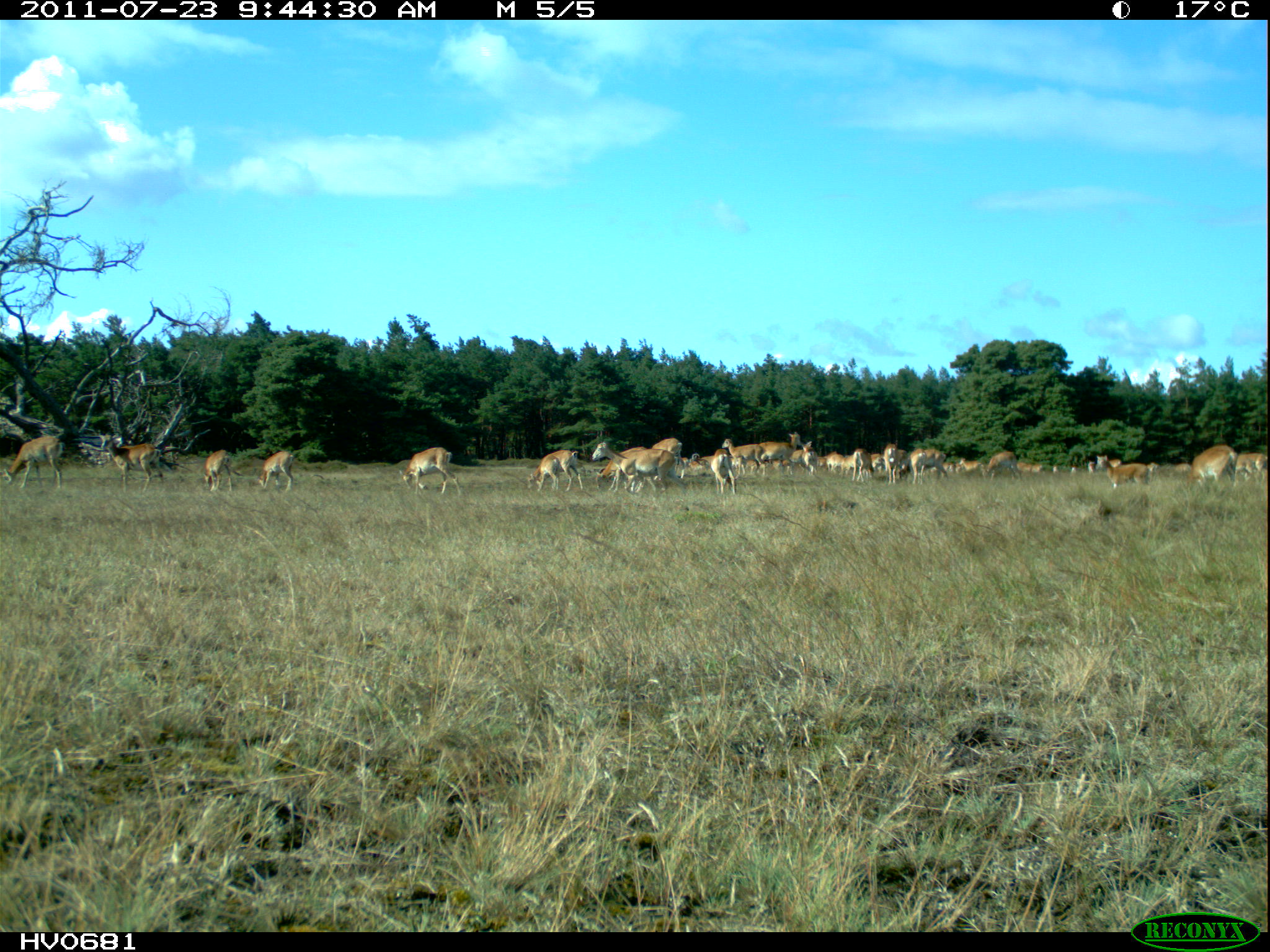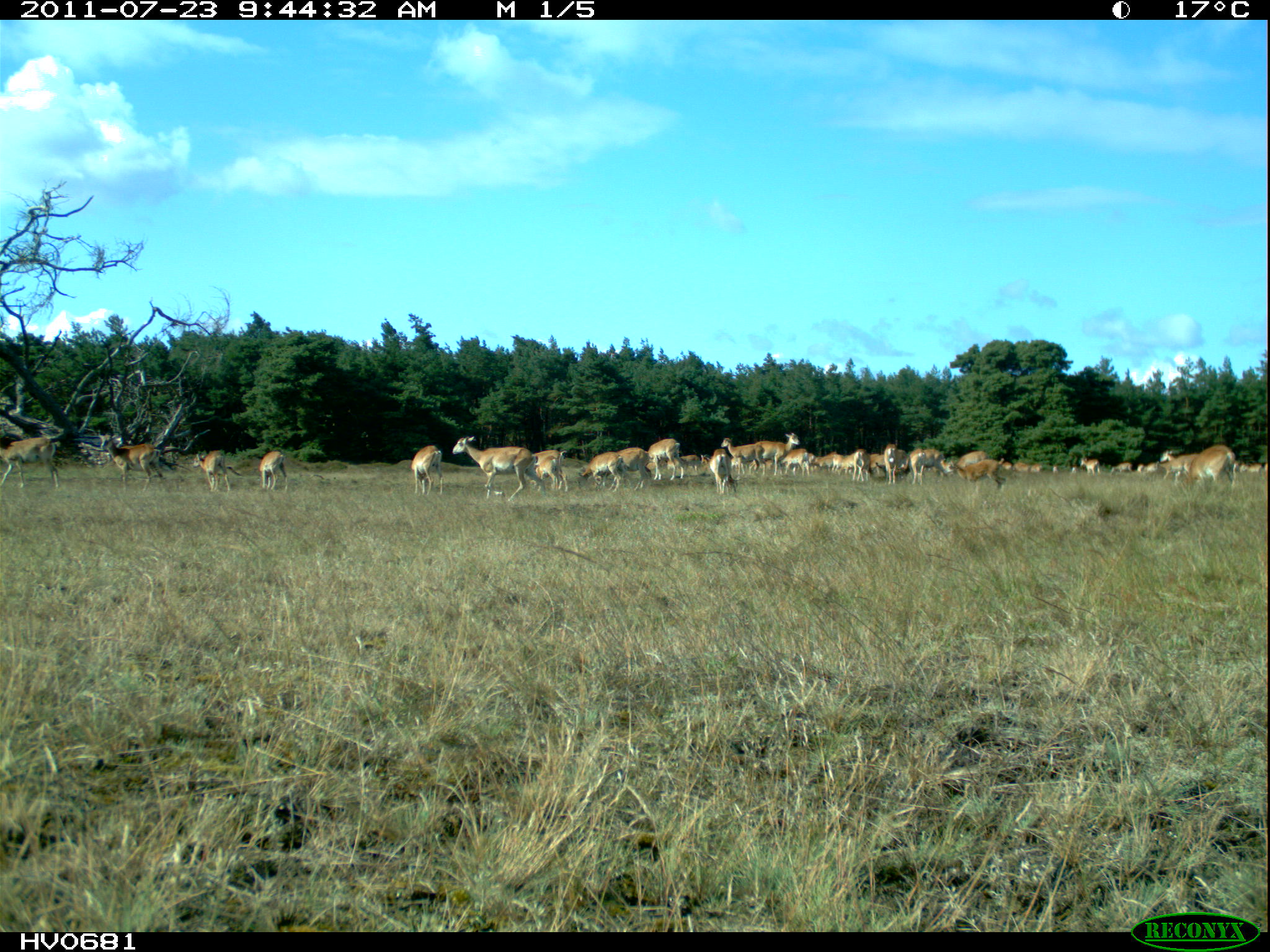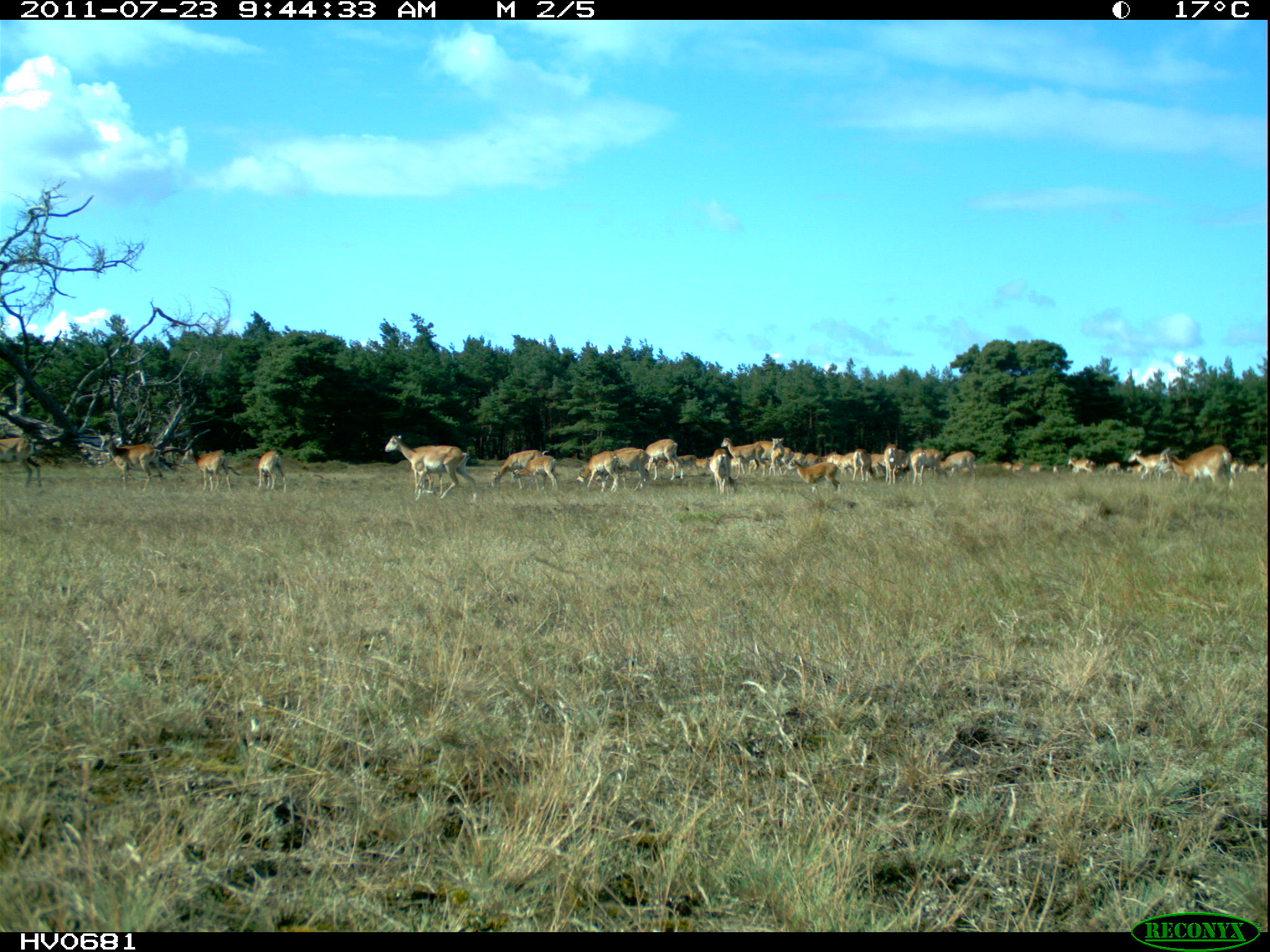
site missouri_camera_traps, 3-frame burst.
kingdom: Animalia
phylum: Chordata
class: Mammalia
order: Artiodactyla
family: Bovidae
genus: Ovis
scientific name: Ovis ammon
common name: mouflon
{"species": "mouflon (Ovis ammon)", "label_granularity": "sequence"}